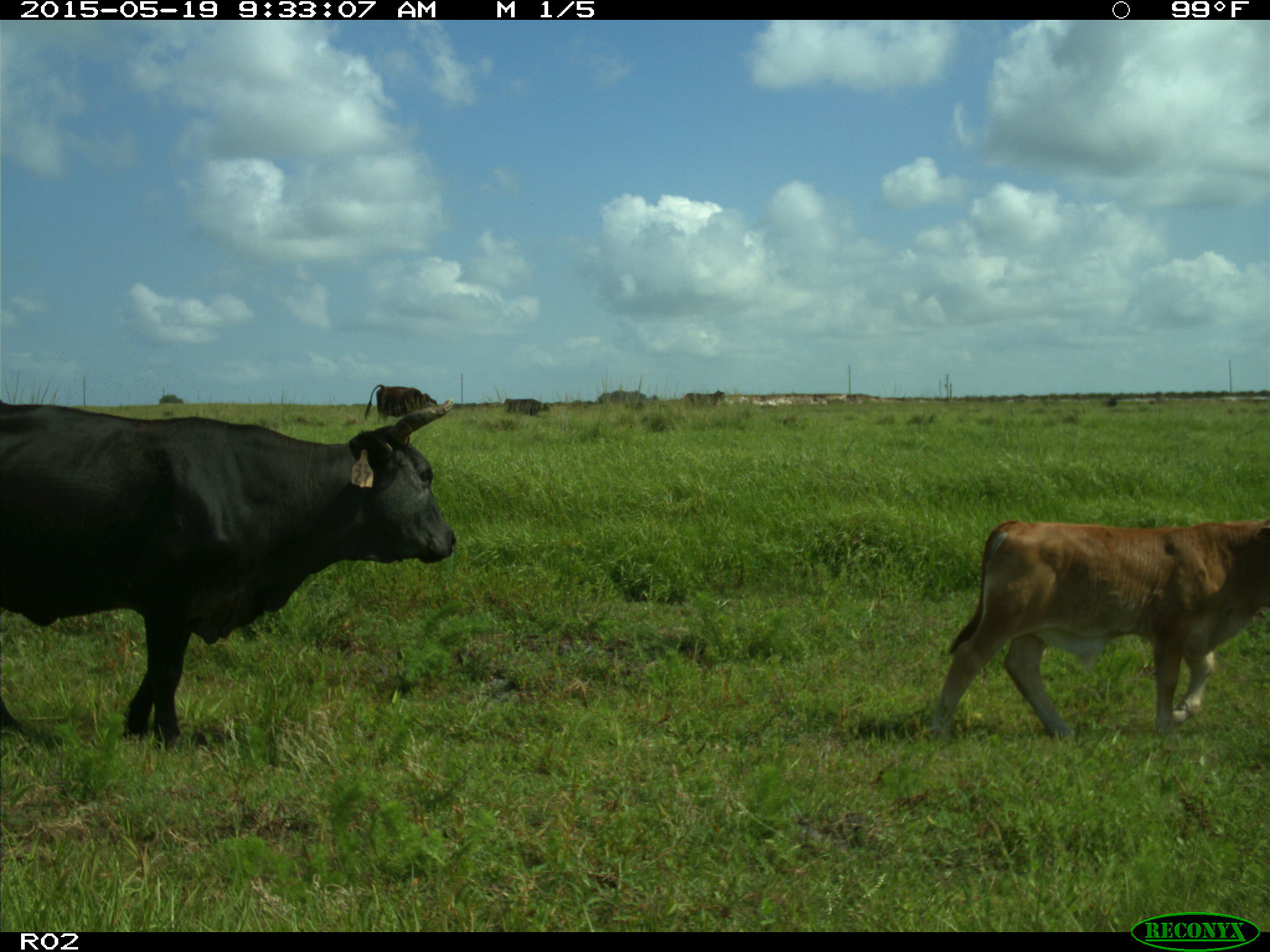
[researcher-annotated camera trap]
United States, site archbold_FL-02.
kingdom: Animalia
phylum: Chordata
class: Mammalia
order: Artiodactyla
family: Bovidae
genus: Bos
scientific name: Bos taurus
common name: domestic cow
Bos taurus (domestic cow).